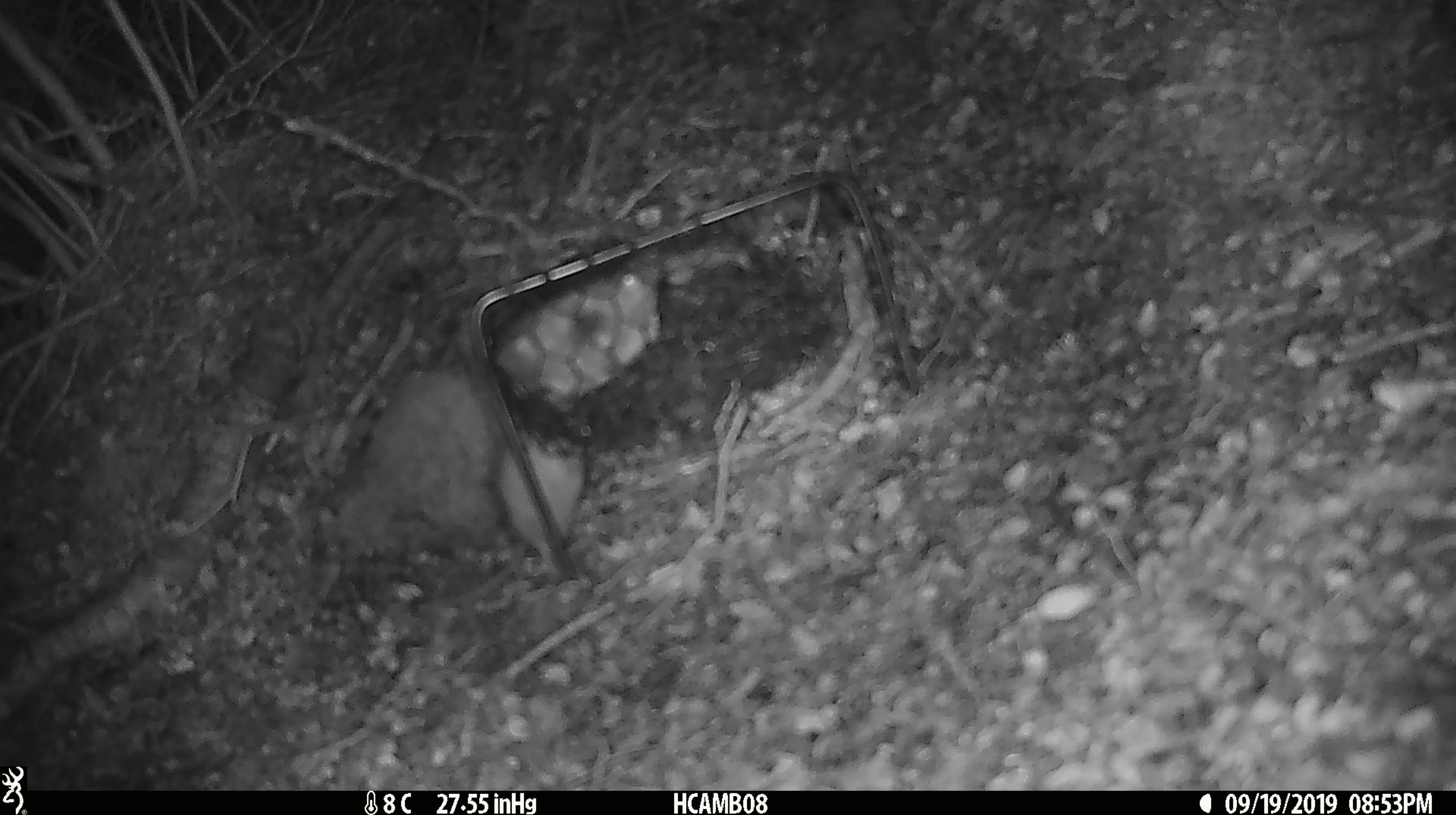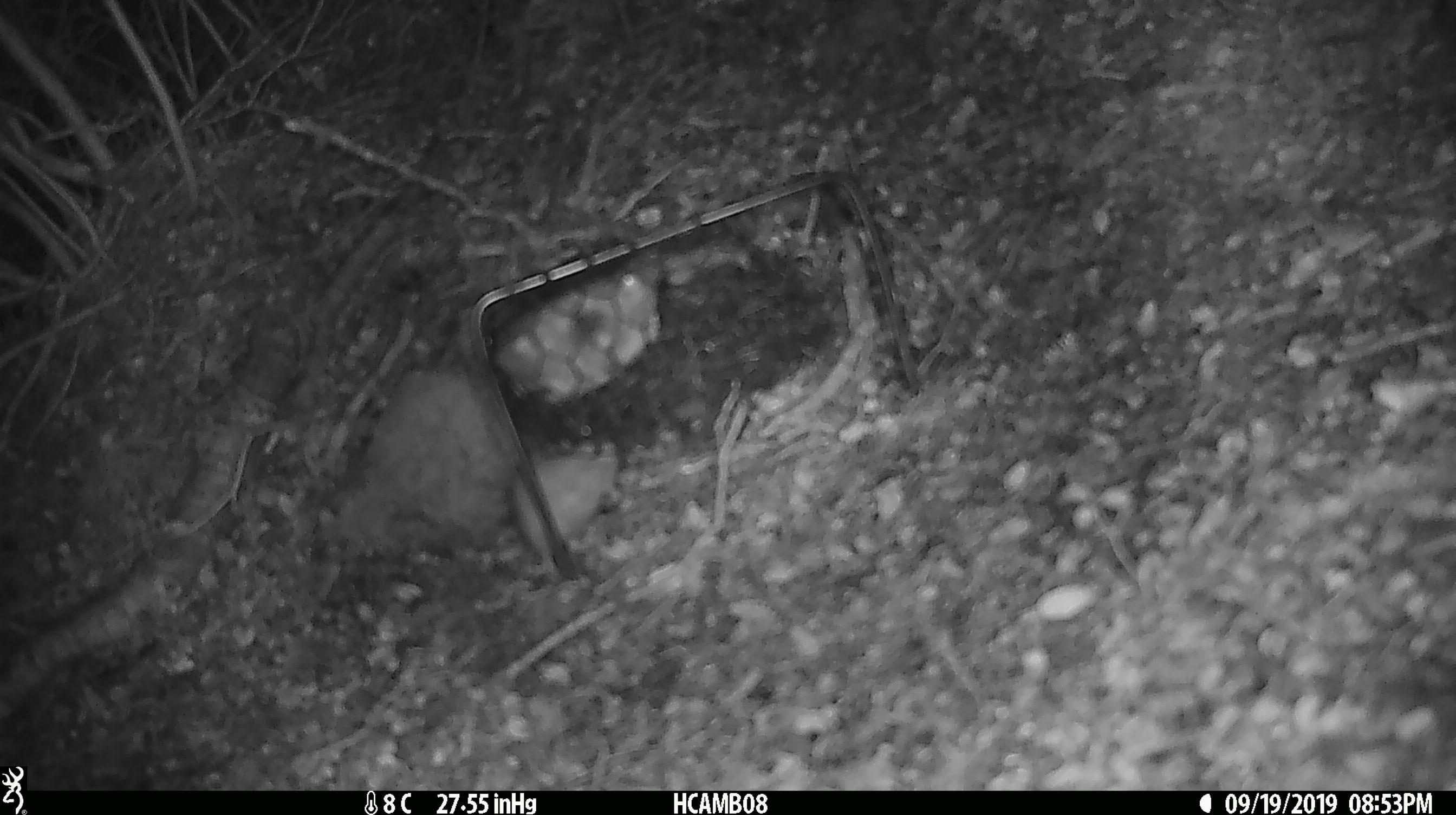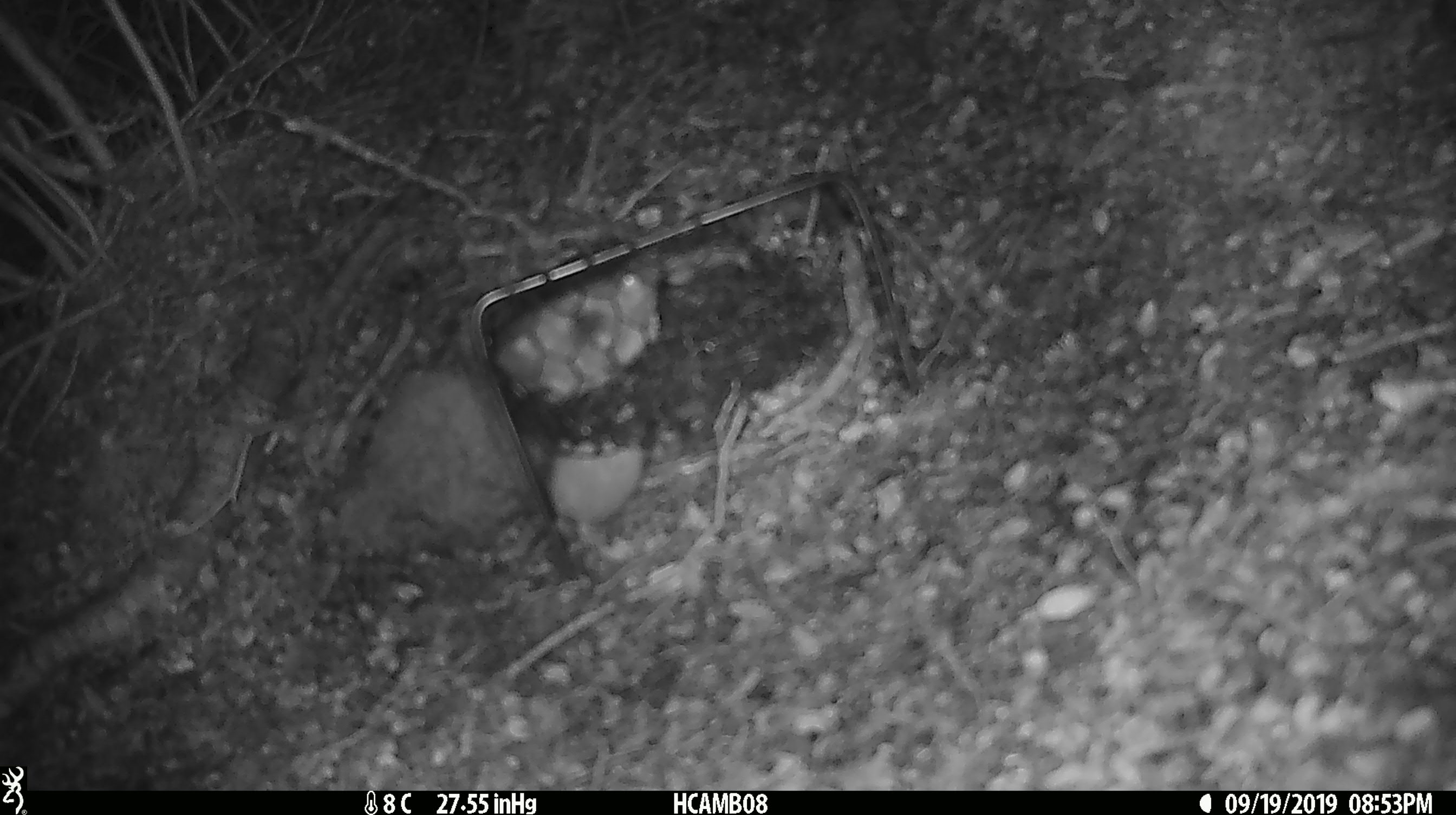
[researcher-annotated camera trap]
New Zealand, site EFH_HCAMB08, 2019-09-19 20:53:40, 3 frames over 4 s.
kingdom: Animalia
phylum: Chordata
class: Mammalia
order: Rodentia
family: Muridae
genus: Mus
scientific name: Mus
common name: mouse